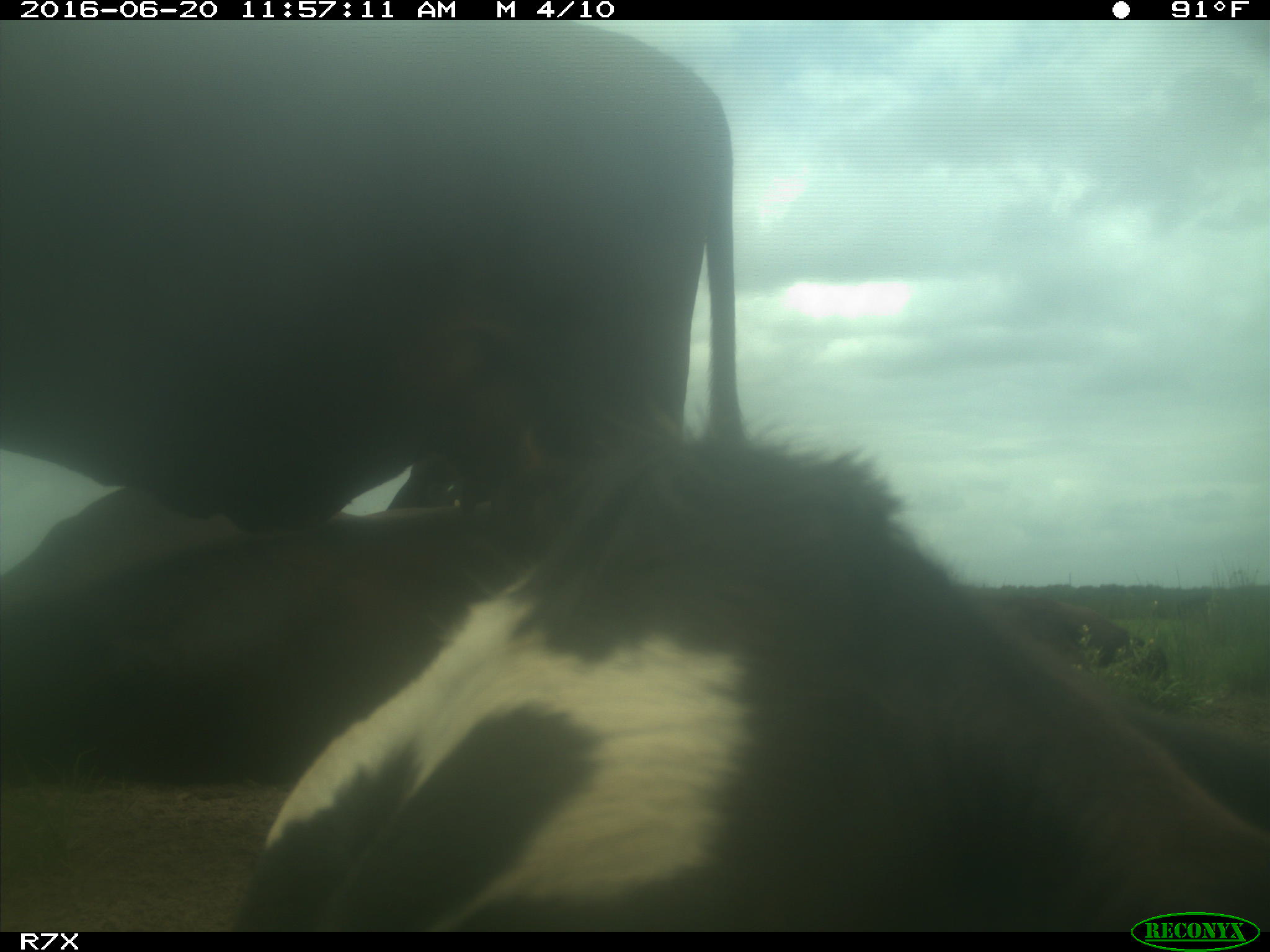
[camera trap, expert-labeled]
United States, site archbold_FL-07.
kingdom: Animalia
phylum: Chordata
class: Mammalia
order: Artiodactyla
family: Bovidae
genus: Bos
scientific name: Bos taurus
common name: domestic cow